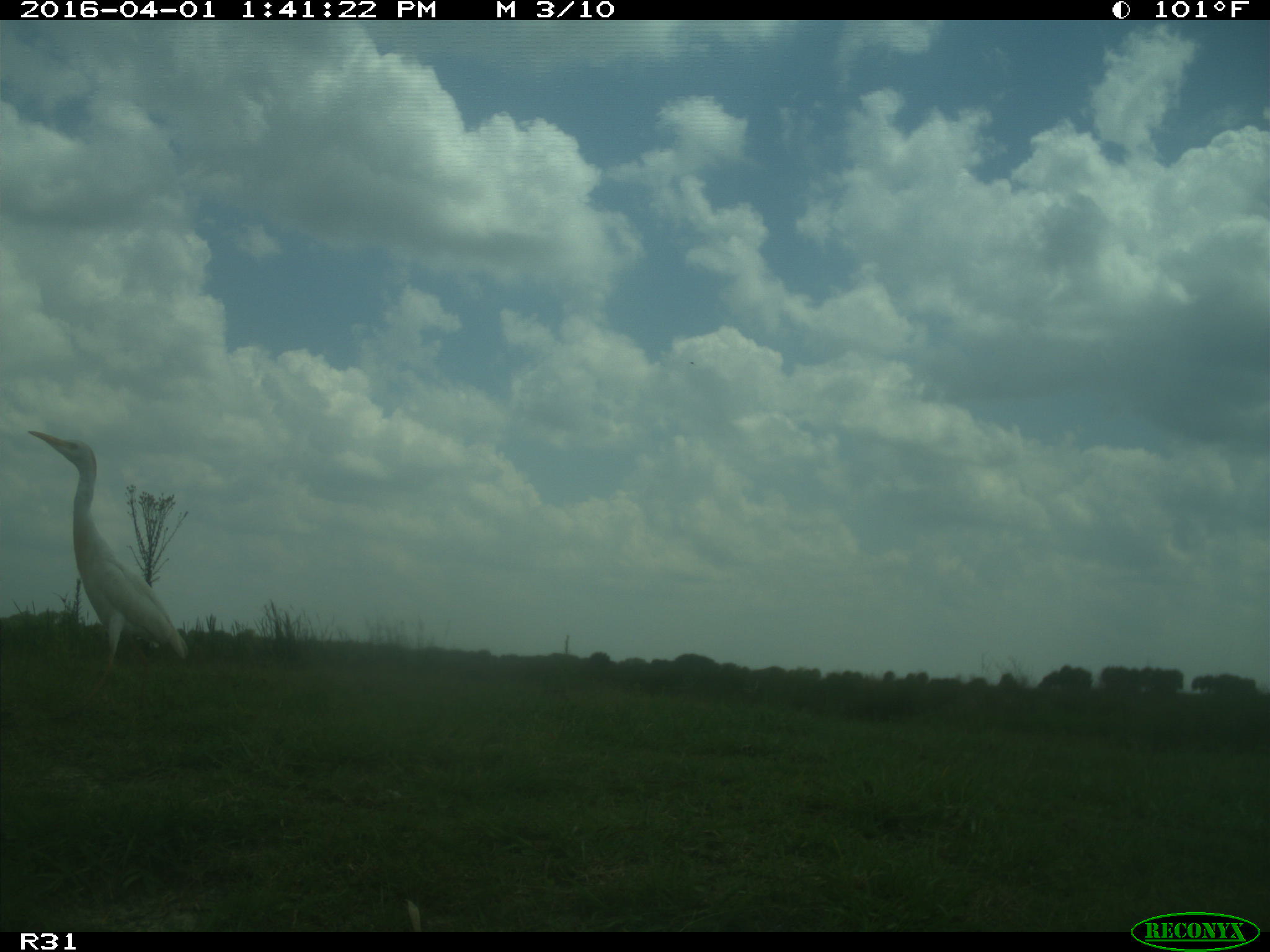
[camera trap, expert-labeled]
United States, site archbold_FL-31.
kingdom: Animalia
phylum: Chordata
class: Aves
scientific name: Aves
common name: birds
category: unidentified bird